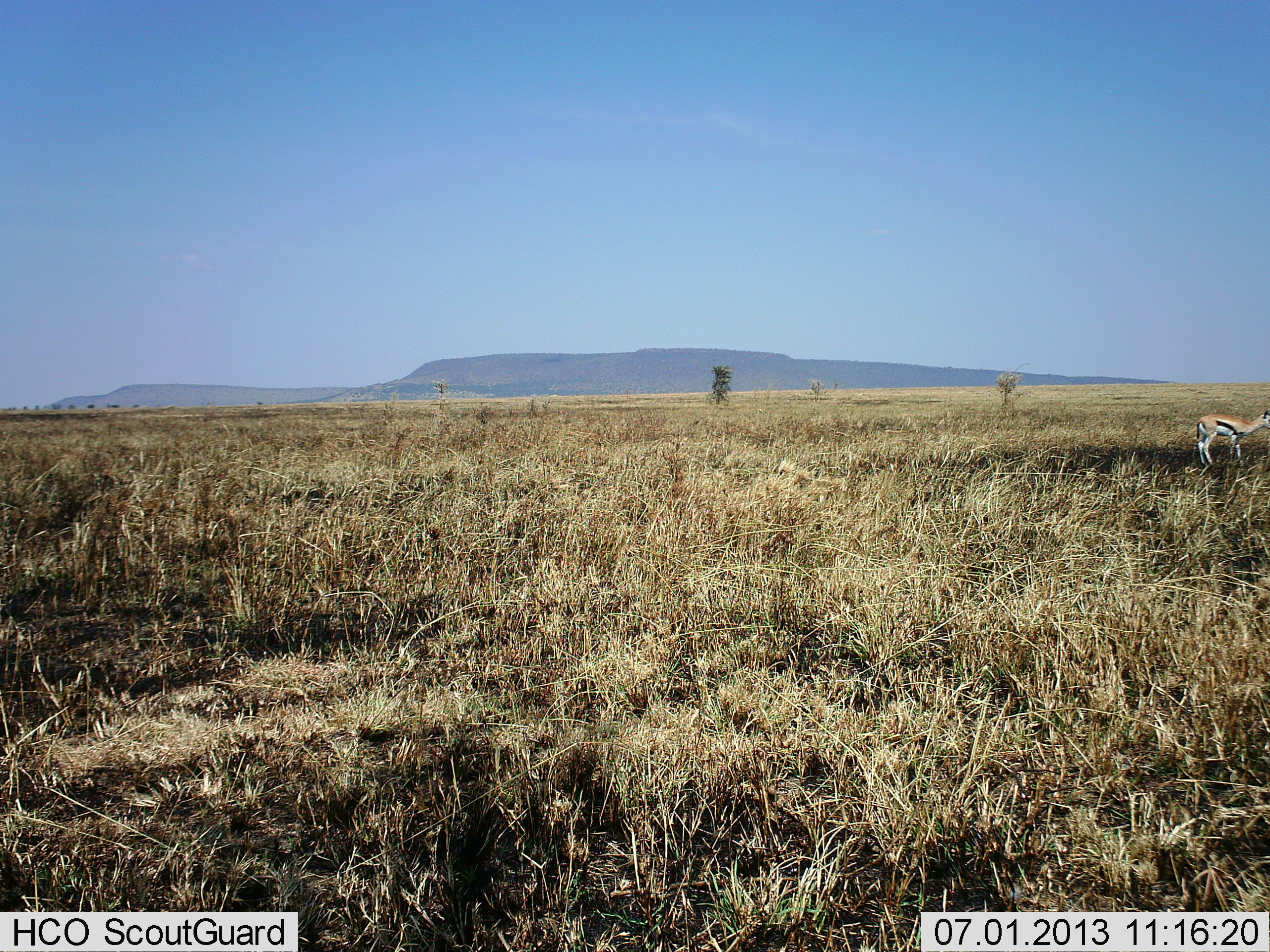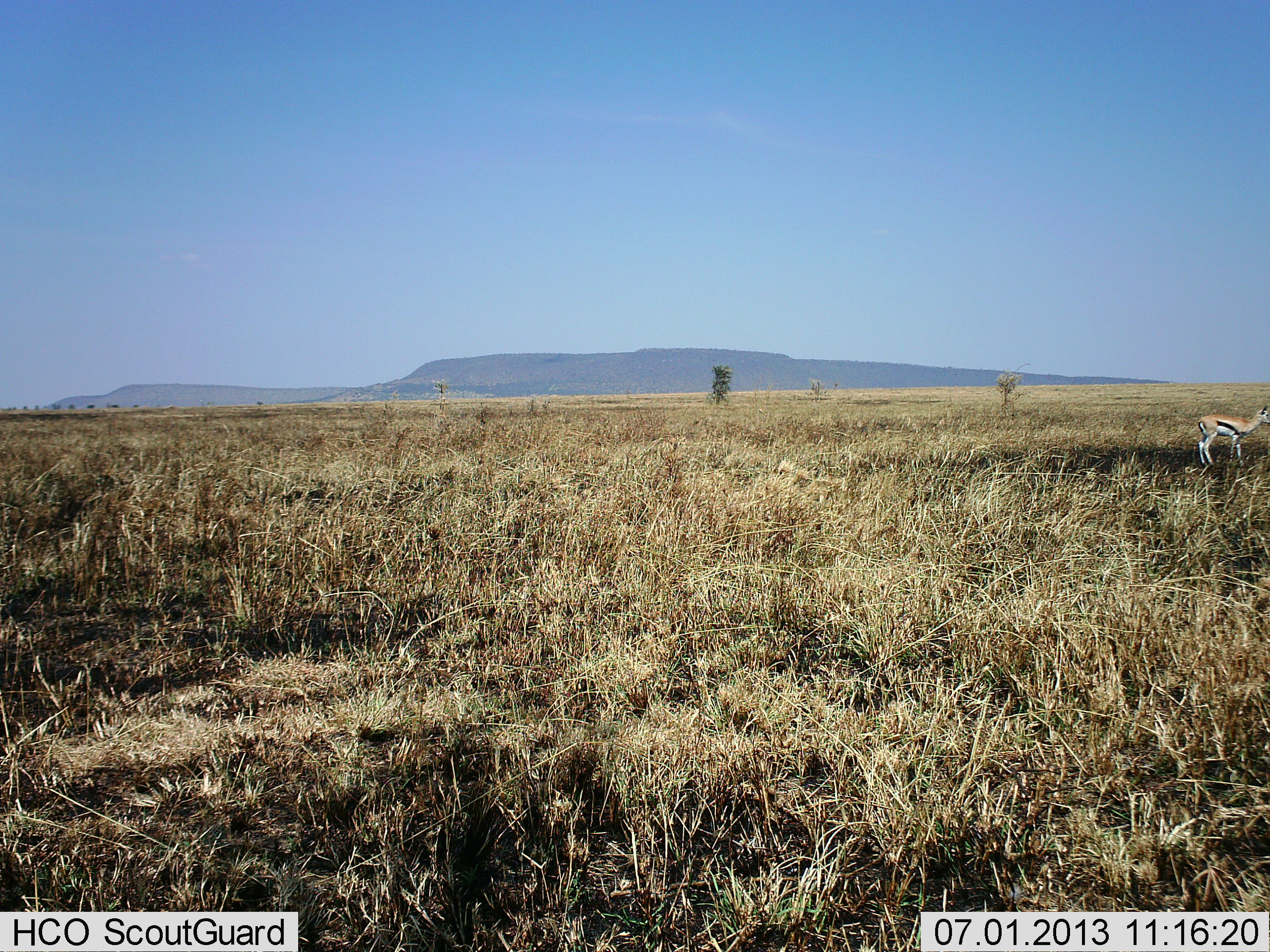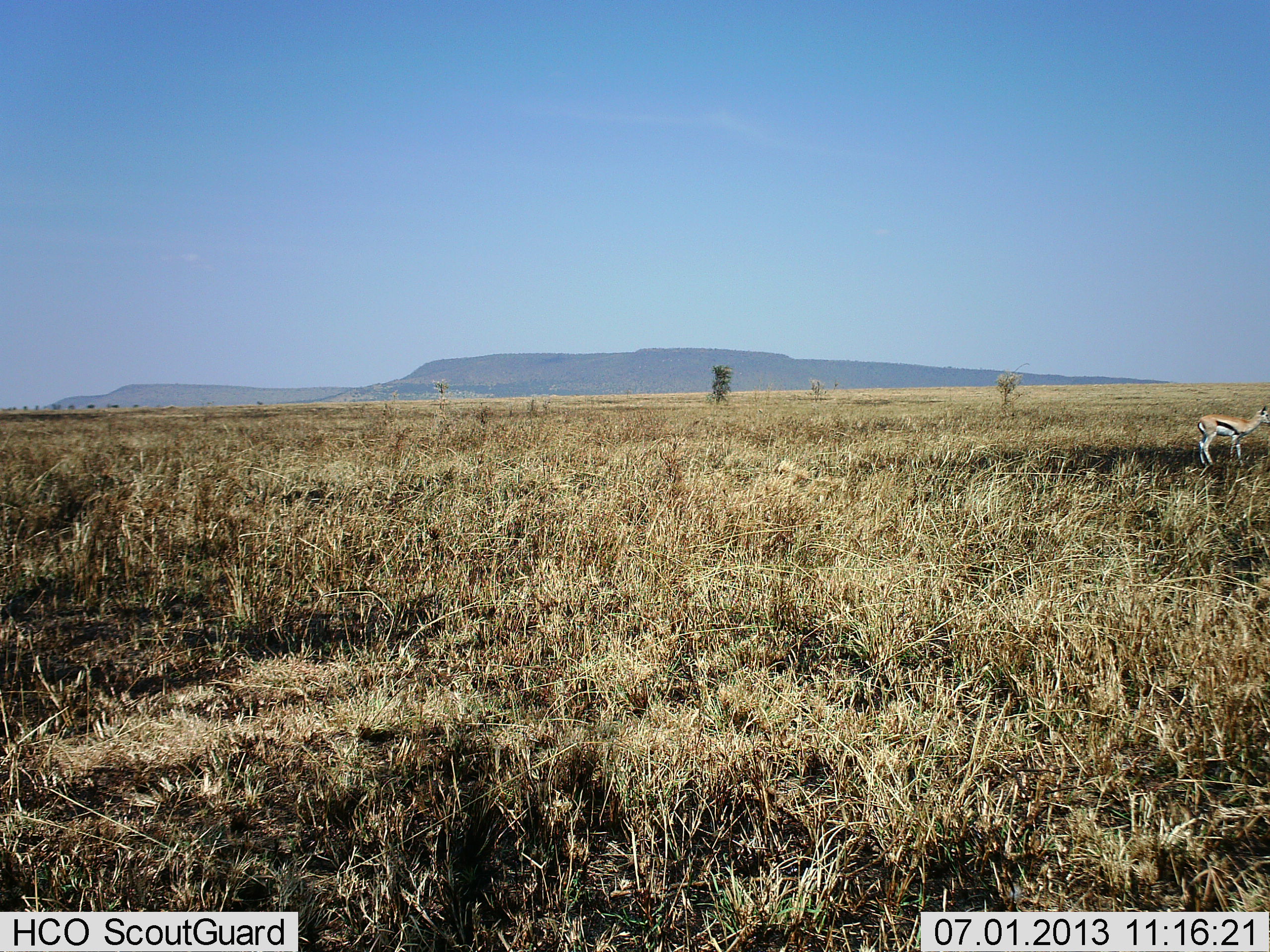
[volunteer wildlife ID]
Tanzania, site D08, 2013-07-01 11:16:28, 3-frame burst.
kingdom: Animalia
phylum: Chordata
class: Mammalia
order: Artiodactyla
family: Bovidae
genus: Eudorcas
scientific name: Eudorcas thomsonii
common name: thomson's gazelle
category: gazellethomsons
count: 1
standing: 89%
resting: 4%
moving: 7%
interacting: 0%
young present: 0%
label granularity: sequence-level